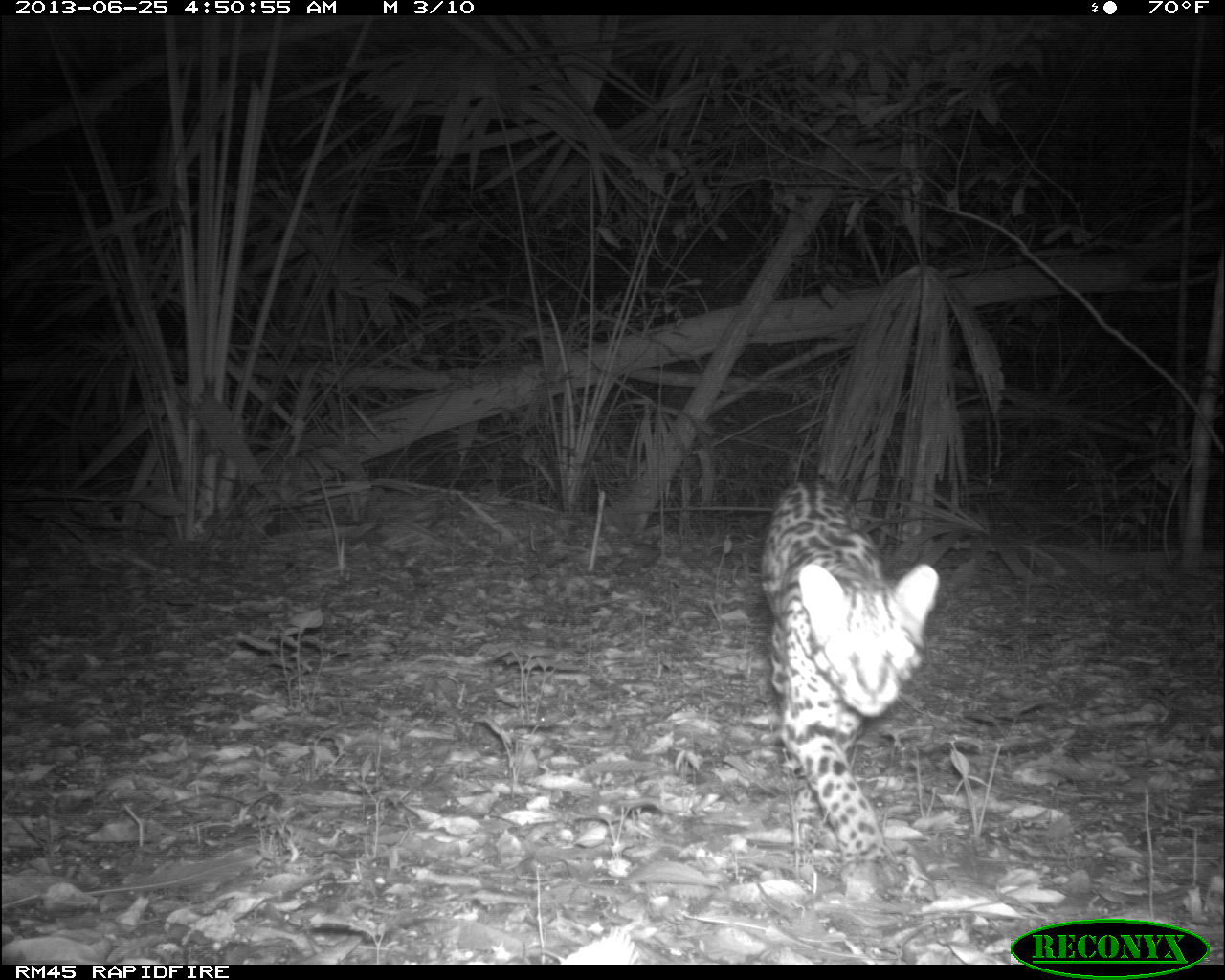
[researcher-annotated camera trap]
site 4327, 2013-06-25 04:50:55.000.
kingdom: Animalia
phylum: Chordata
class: Mammalia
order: Carnivora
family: Felidae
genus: Leopardus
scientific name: Leopardus pardalis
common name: ocelot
Leopardus pardalis (ocelot), count 1, sex male.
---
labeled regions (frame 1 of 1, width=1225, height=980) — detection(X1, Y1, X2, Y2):
leopardus pardalis: detection(757, 478, 940, 864)